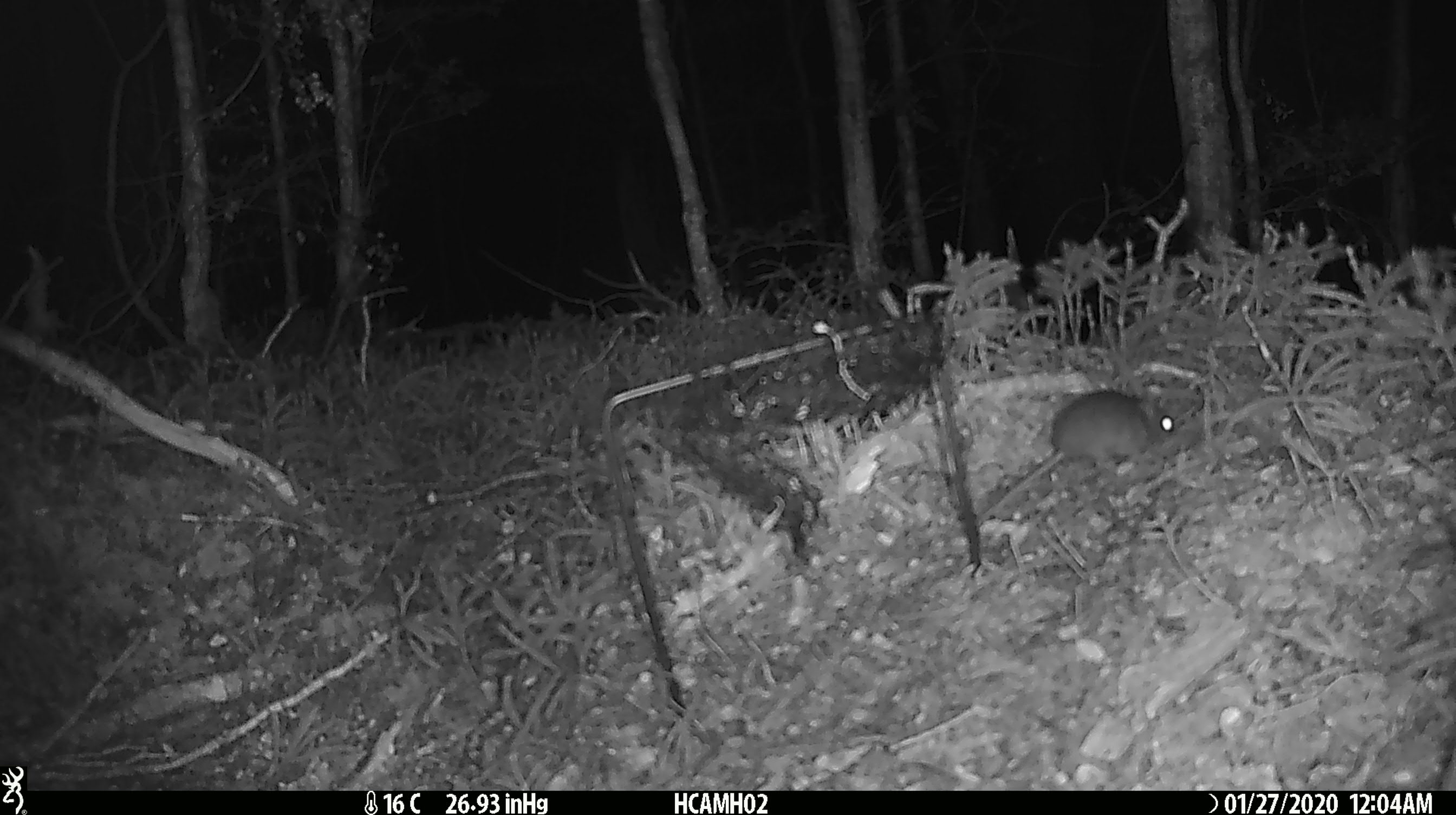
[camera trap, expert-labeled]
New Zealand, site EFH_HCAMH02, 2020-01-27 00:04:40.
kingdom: Animalia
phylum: Chordata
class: Mammalia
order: Rodentia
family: Muridae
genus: Mus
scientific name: Mus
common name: mouse